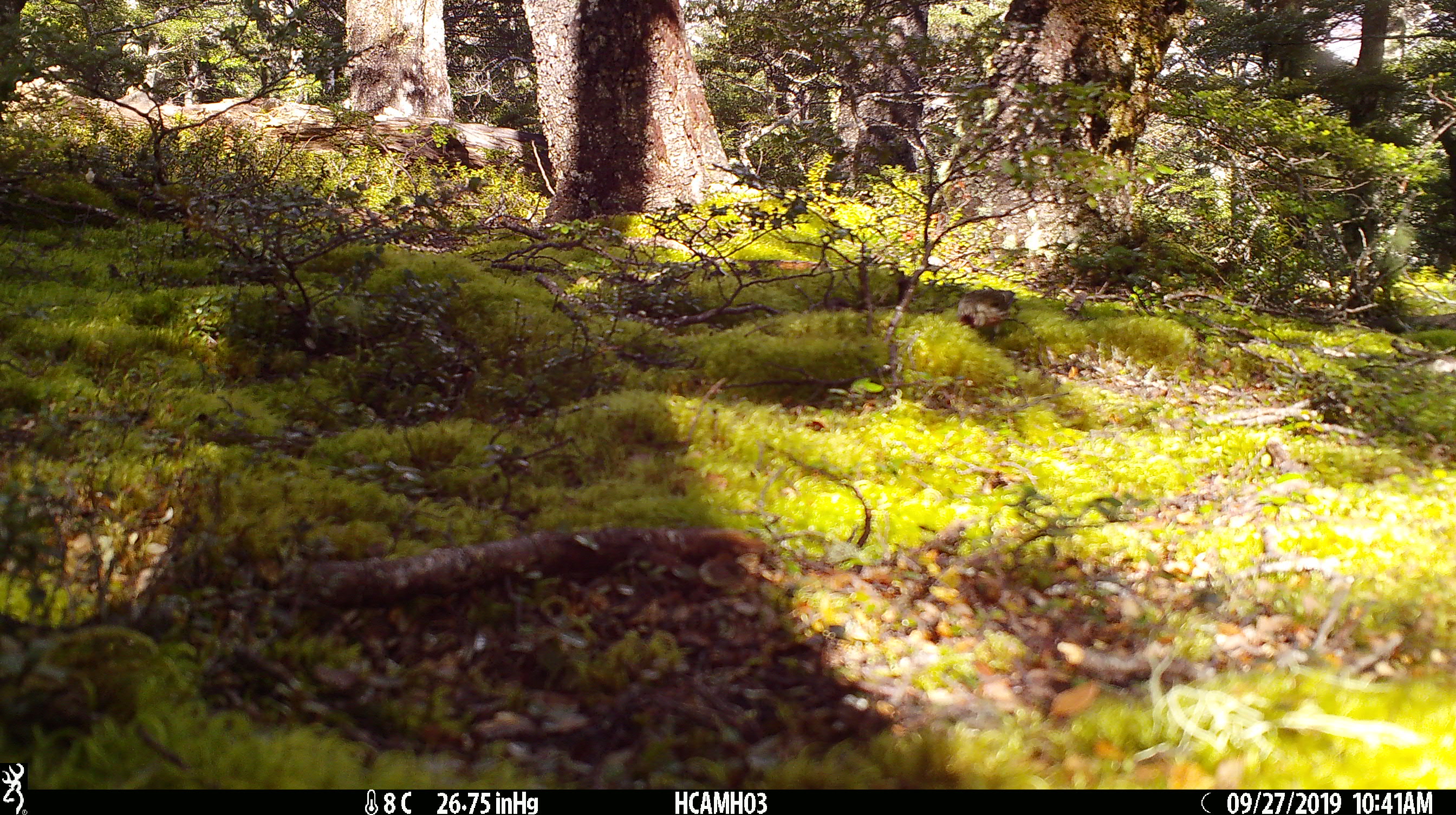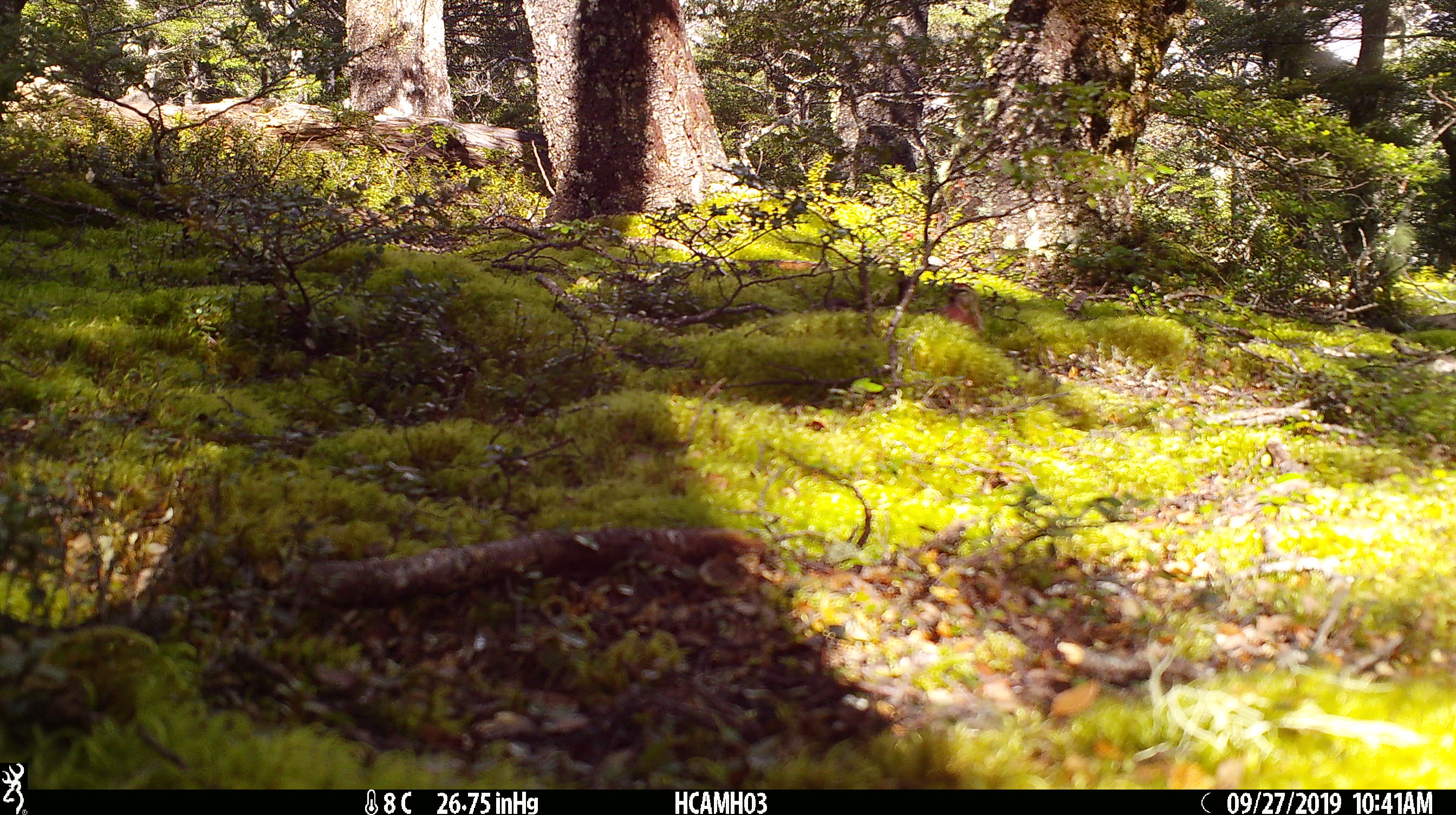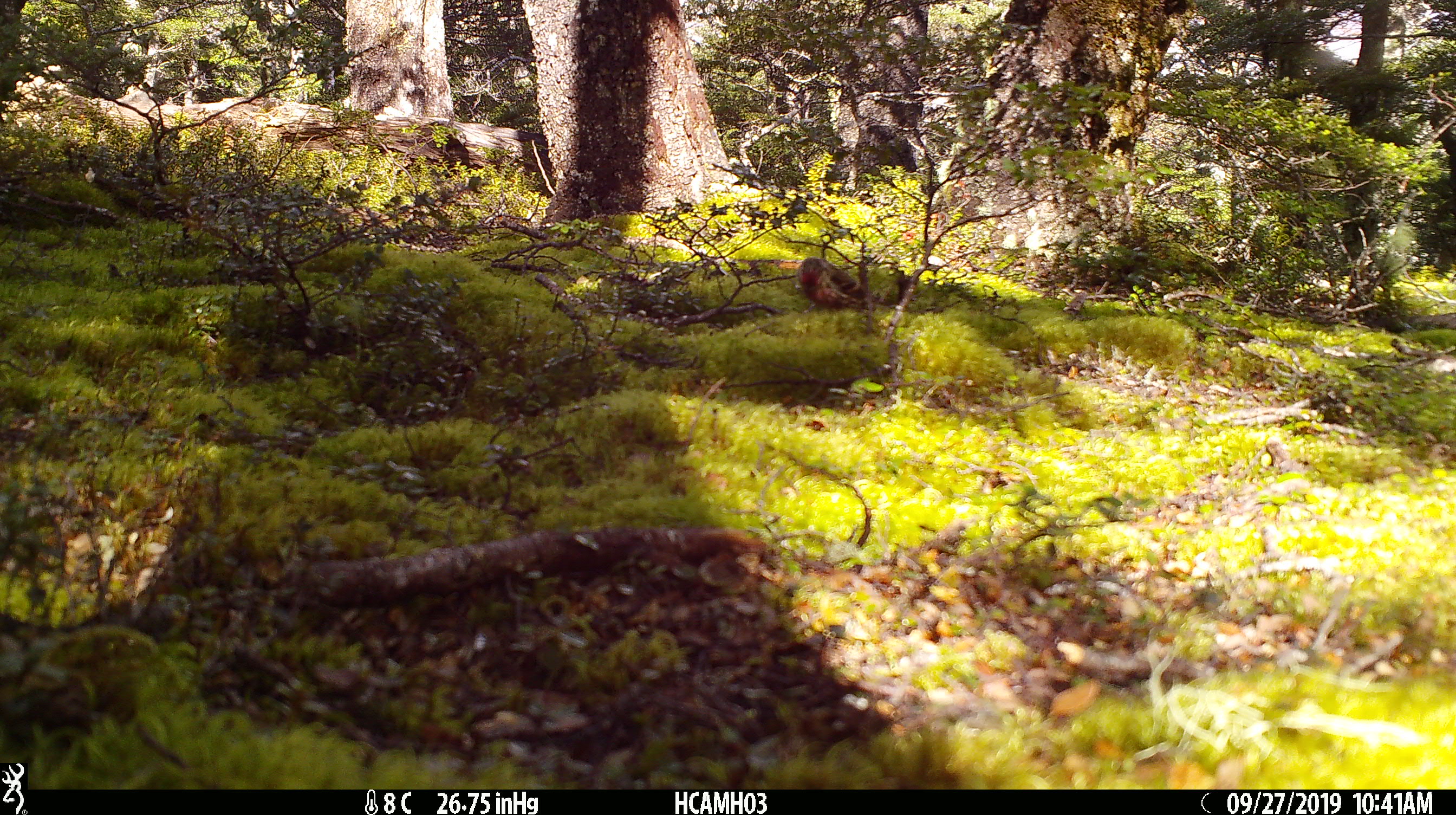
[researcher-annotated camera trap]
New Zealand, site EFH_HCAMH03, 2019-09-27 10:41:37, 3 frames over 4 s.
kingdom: Animalia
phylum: Chordata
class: Aves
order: Passeriformes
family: Fringillidae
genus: Acanthis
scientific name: Acanthis flammea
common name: common redpoll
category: redpoll